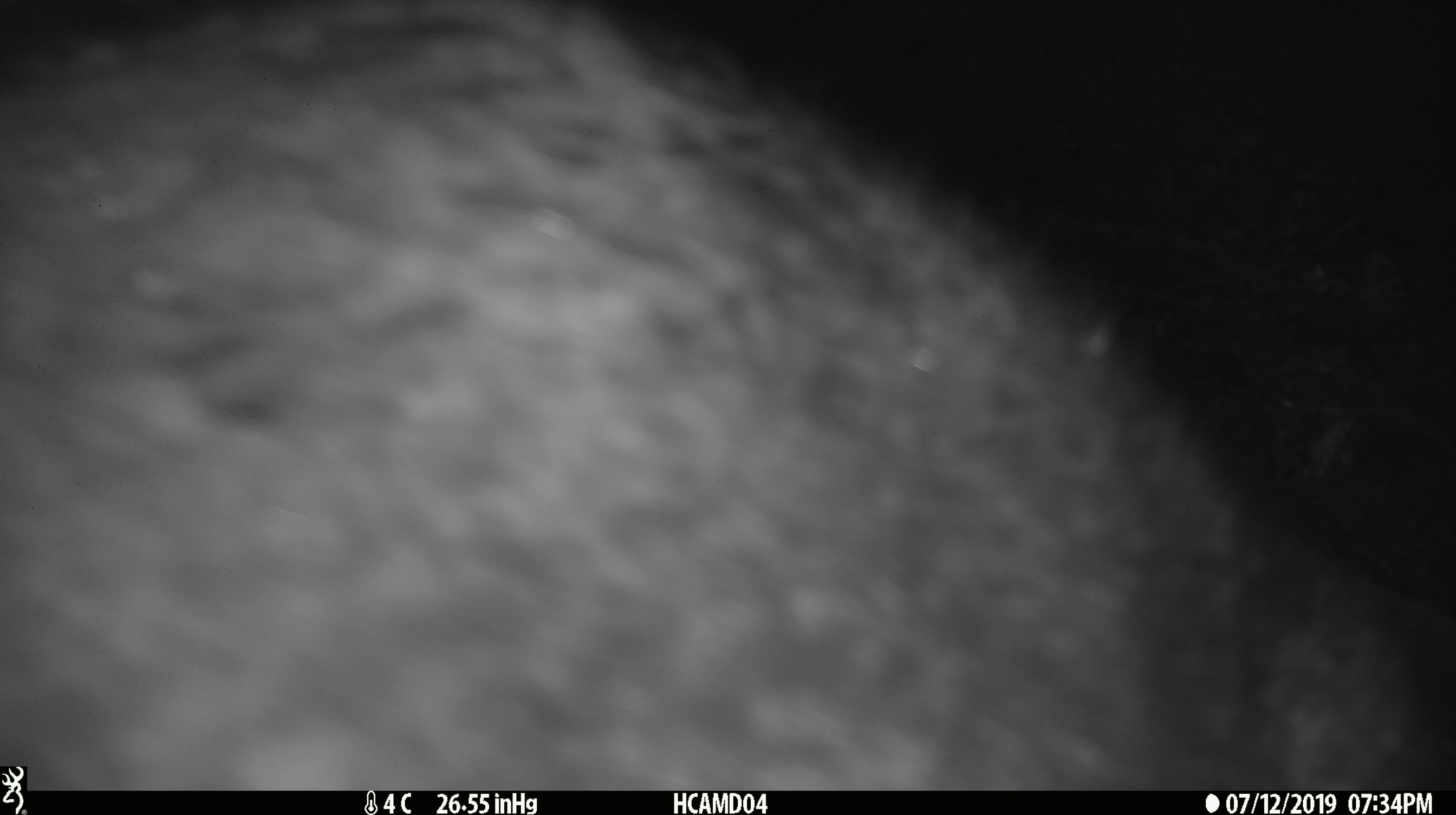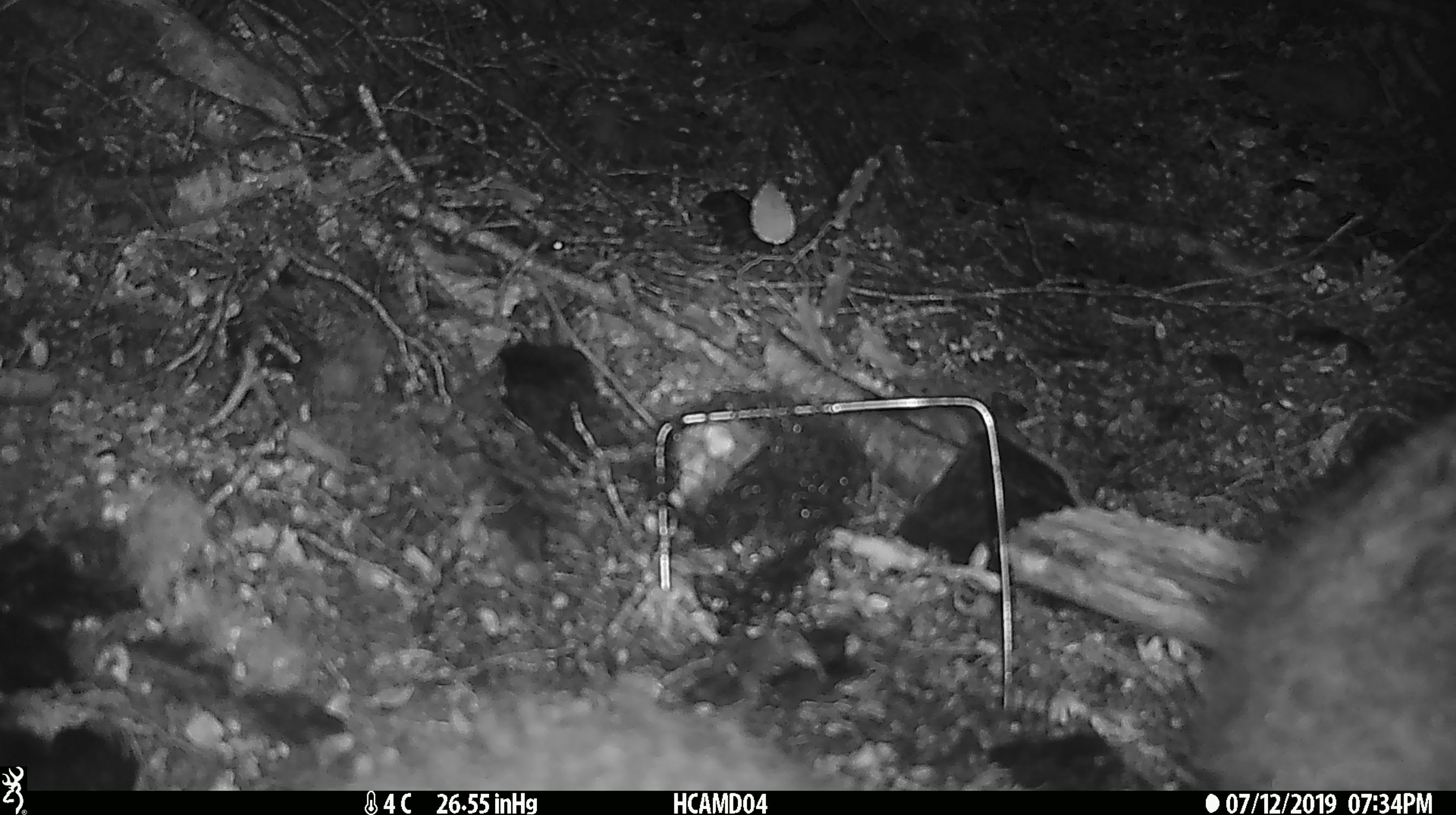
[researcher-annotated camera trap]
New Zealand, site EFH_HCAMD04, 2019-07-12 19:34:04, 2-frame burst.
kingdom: Animalia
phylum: Chordata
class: Mammalia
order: Diprotodontia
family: Phalangeridae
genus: Trichosurus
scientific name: Trichosurus vulpecula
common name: common brushtail possum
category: possum